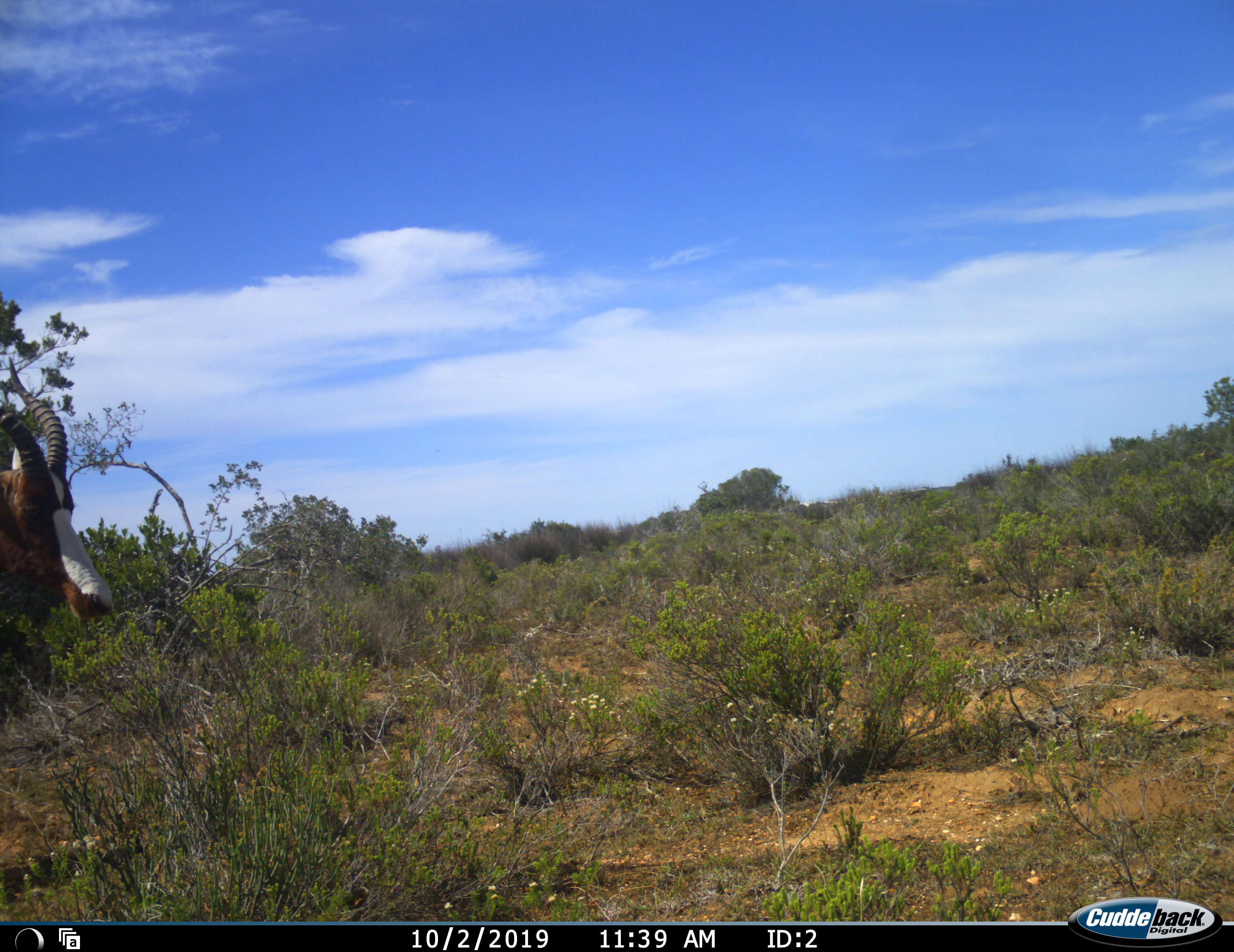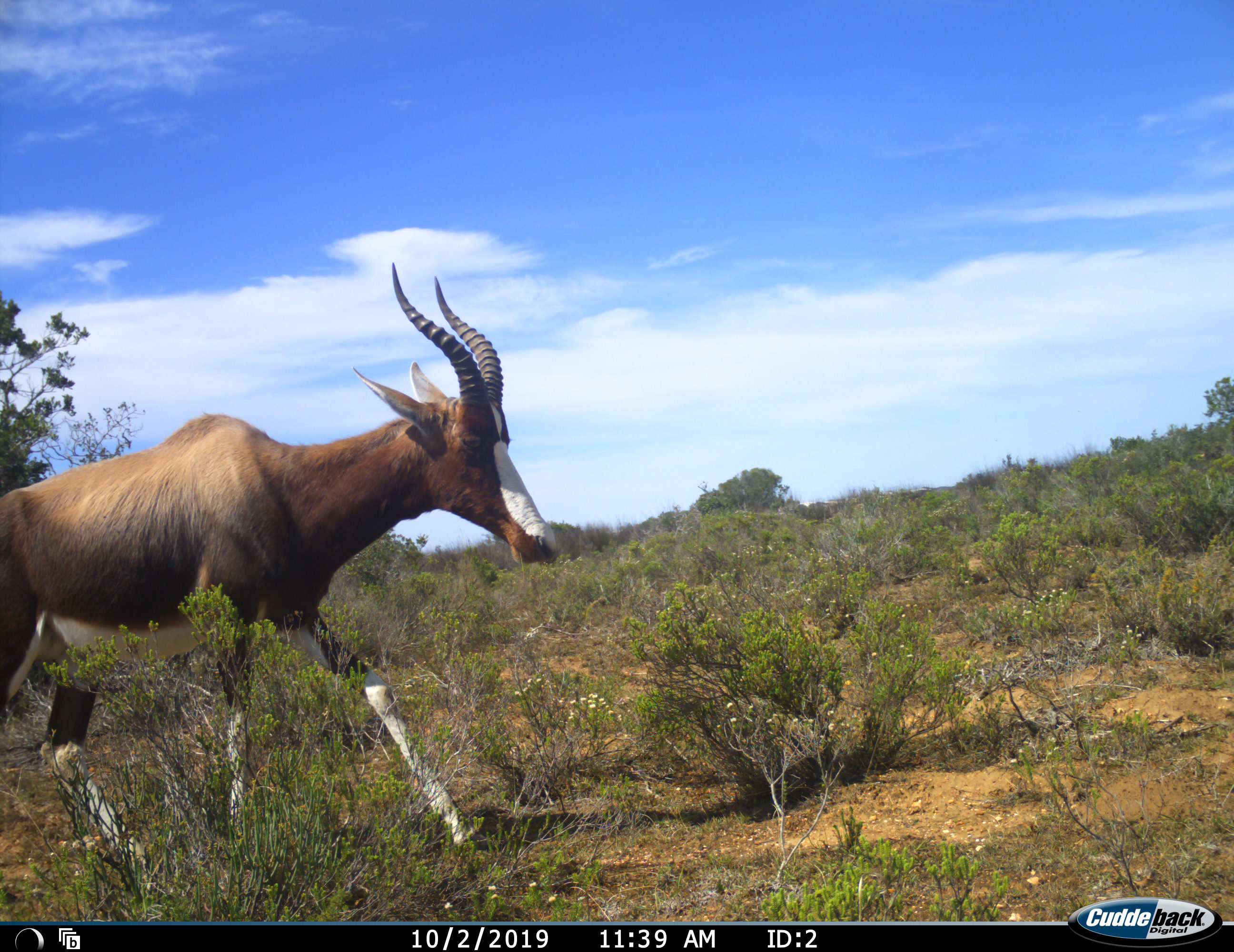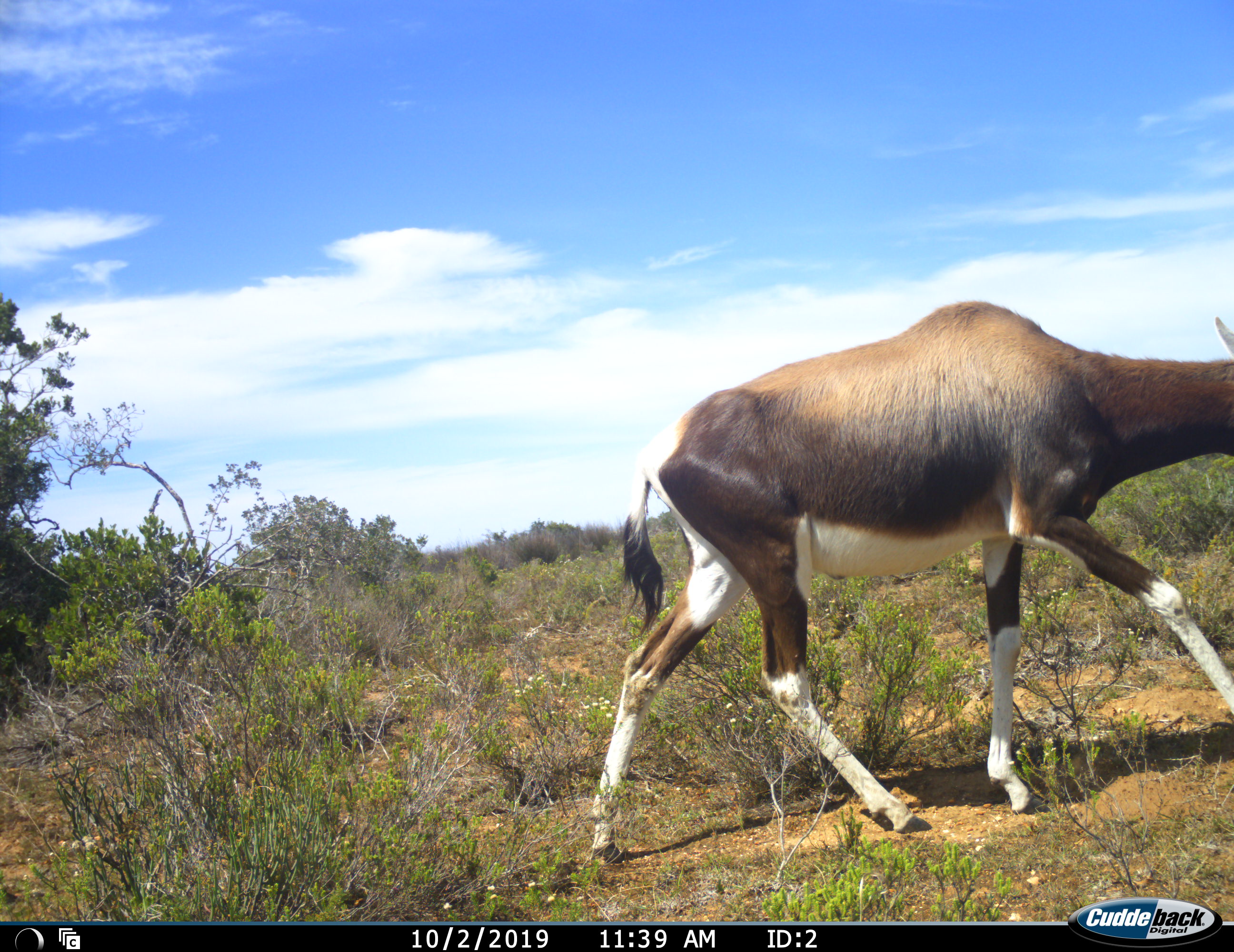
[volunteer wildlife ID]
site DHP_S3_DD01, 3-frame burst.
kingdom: Animalia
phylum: Chordata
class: Mammalia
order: Artiodactyla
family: Bovidae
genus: Damaliscus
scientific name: Damaliscus pygargus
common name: bontebok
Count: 1.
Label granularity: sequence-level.